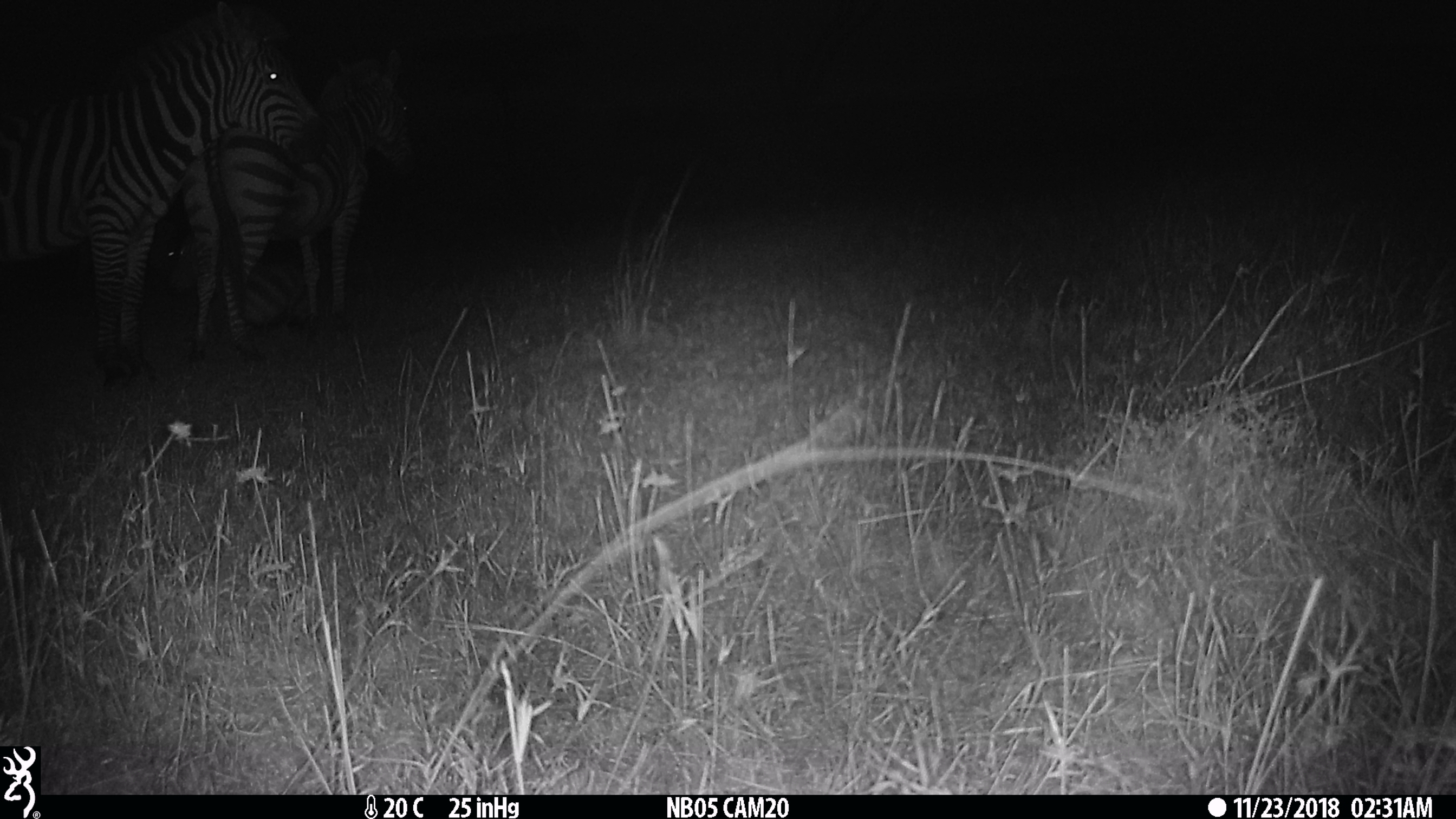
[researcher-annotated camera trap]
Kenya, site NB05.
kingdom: Animalia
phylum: Chordata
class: Mammalia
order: Perissodactyla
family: Equidae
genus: Equus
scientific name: Equus quagga burchellii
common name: burchell's zebra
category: zebra